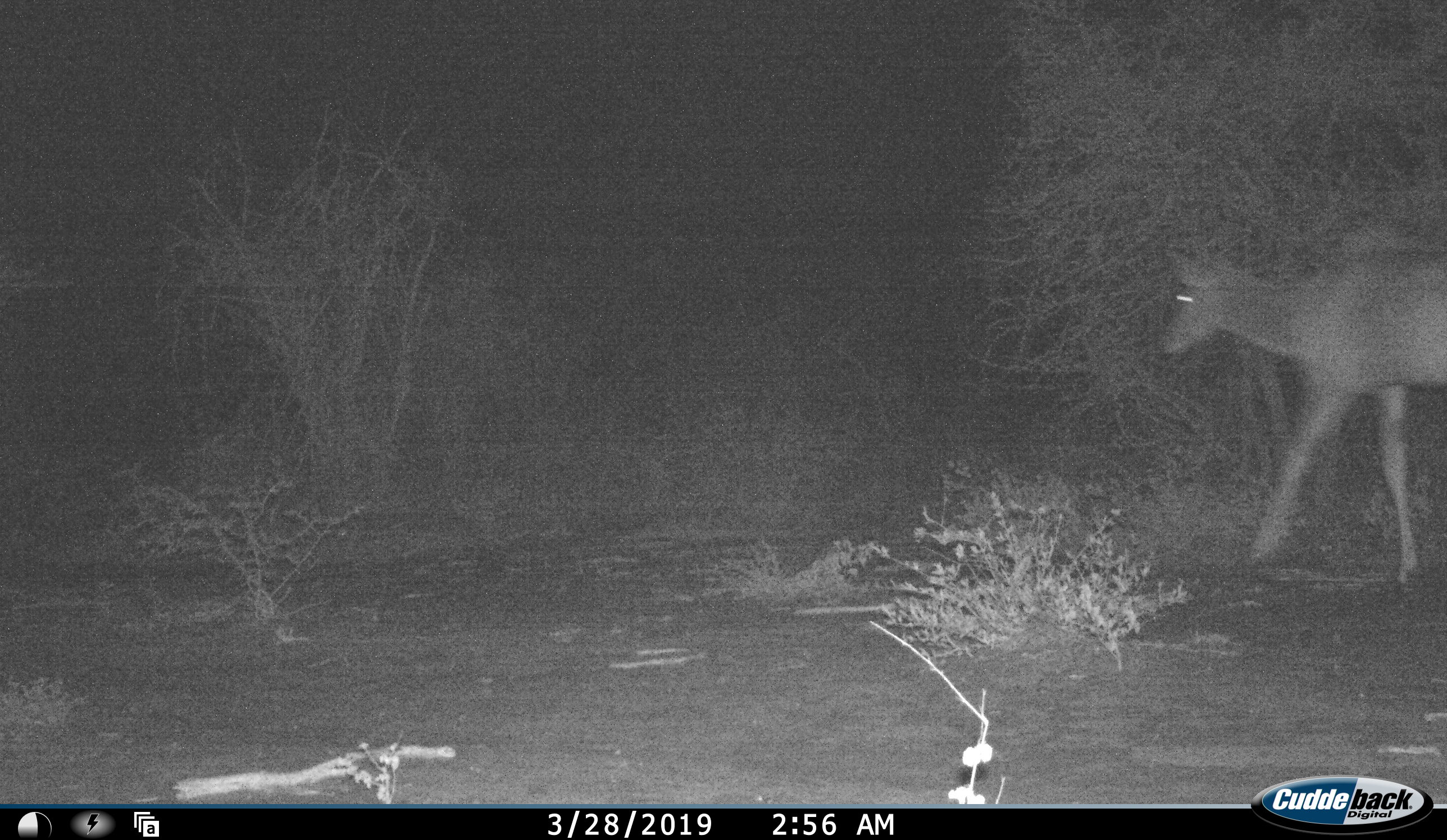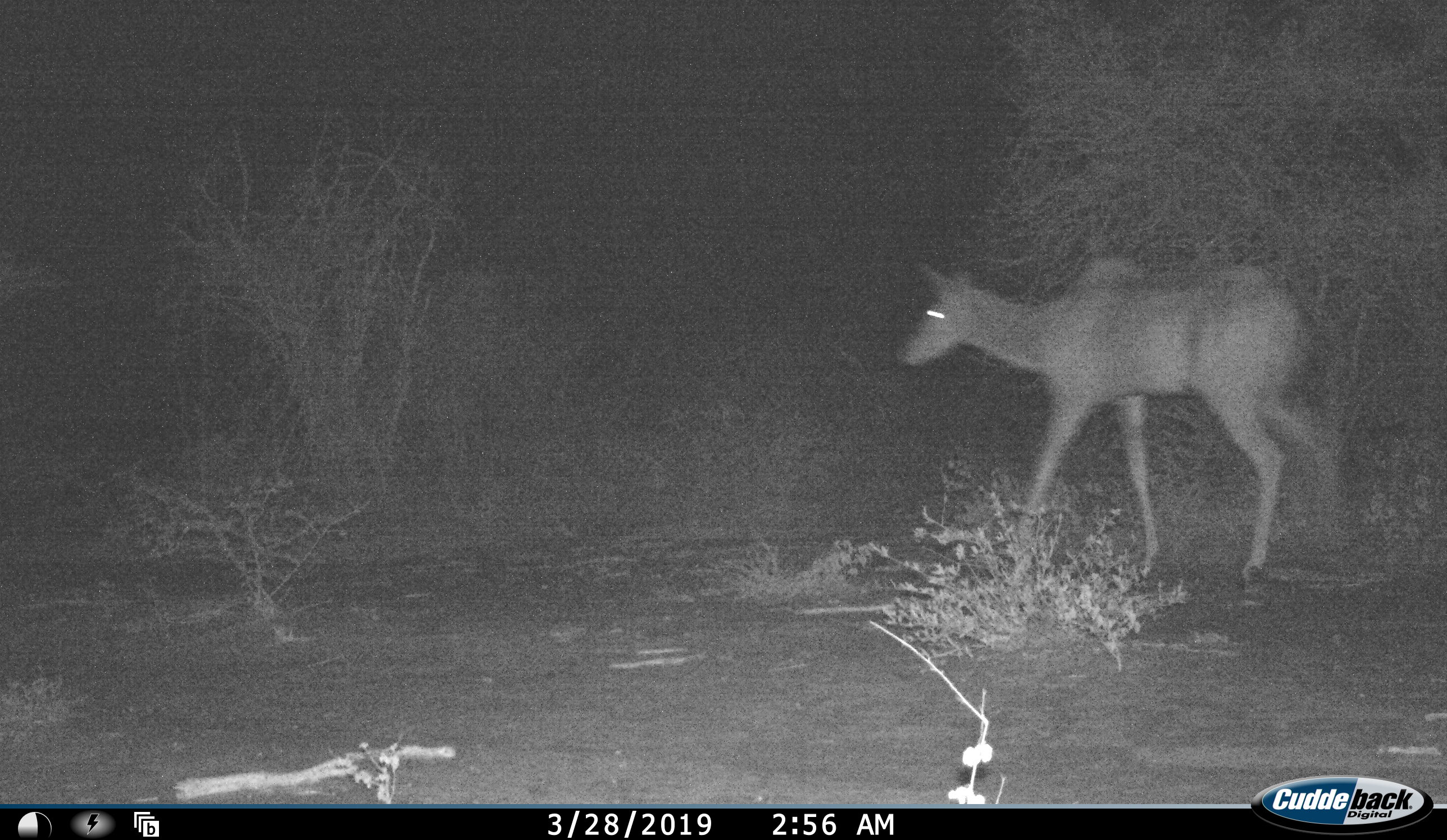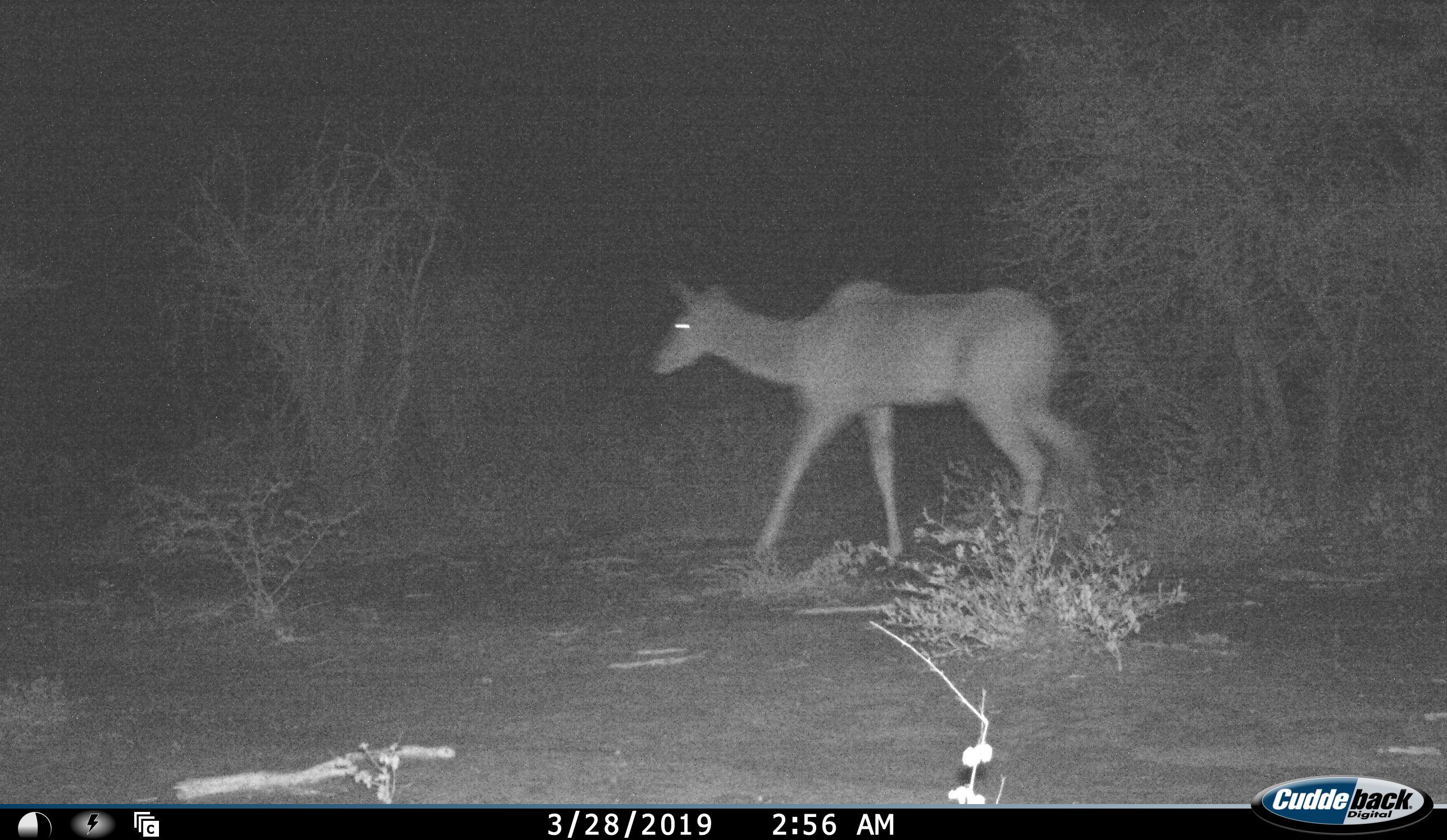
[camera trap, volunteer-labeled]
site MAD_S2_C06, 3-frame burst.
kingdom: Animalia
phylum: Chordata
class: Mammalia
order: Artiodactyla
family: Bovidae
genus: Tragelaphus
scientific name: Tragelaphus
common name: kudu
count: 1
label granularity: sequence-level